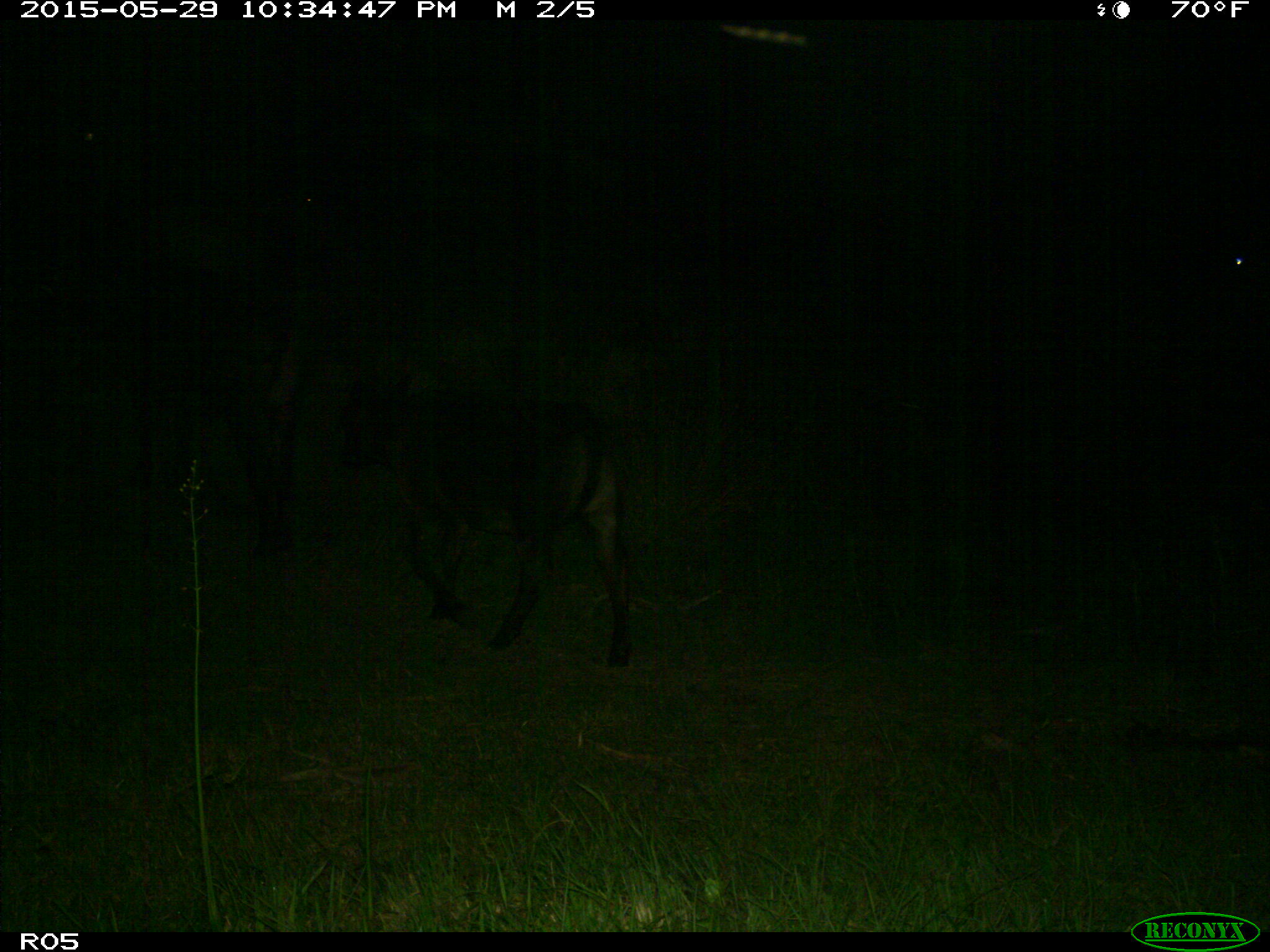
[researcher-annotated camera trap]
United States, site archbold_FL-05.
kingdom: Animalia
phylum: Chordata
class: Mammalia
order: Artiodactyla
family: Bovidae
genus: Bos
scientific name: Bos taurus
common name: domestic cow